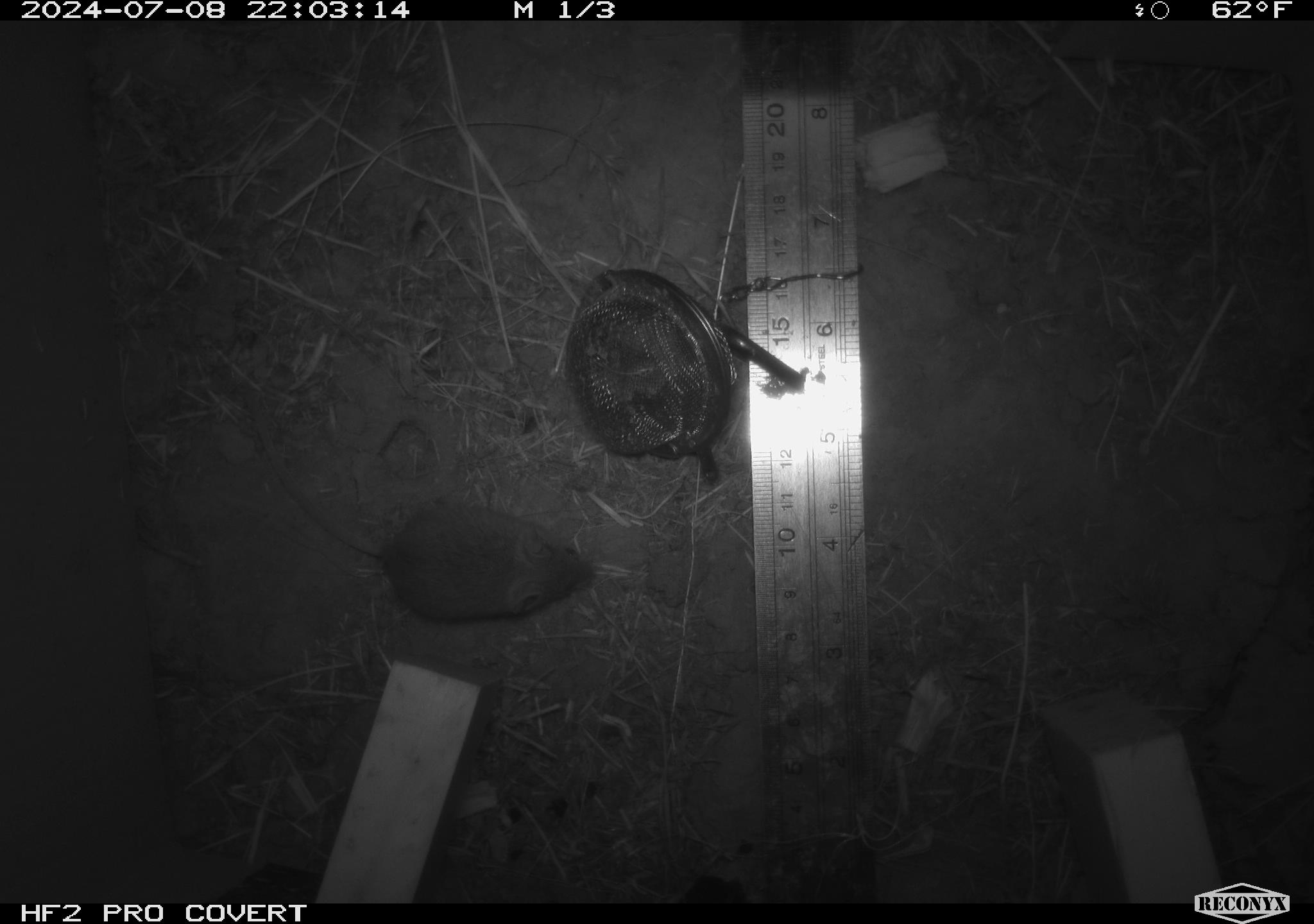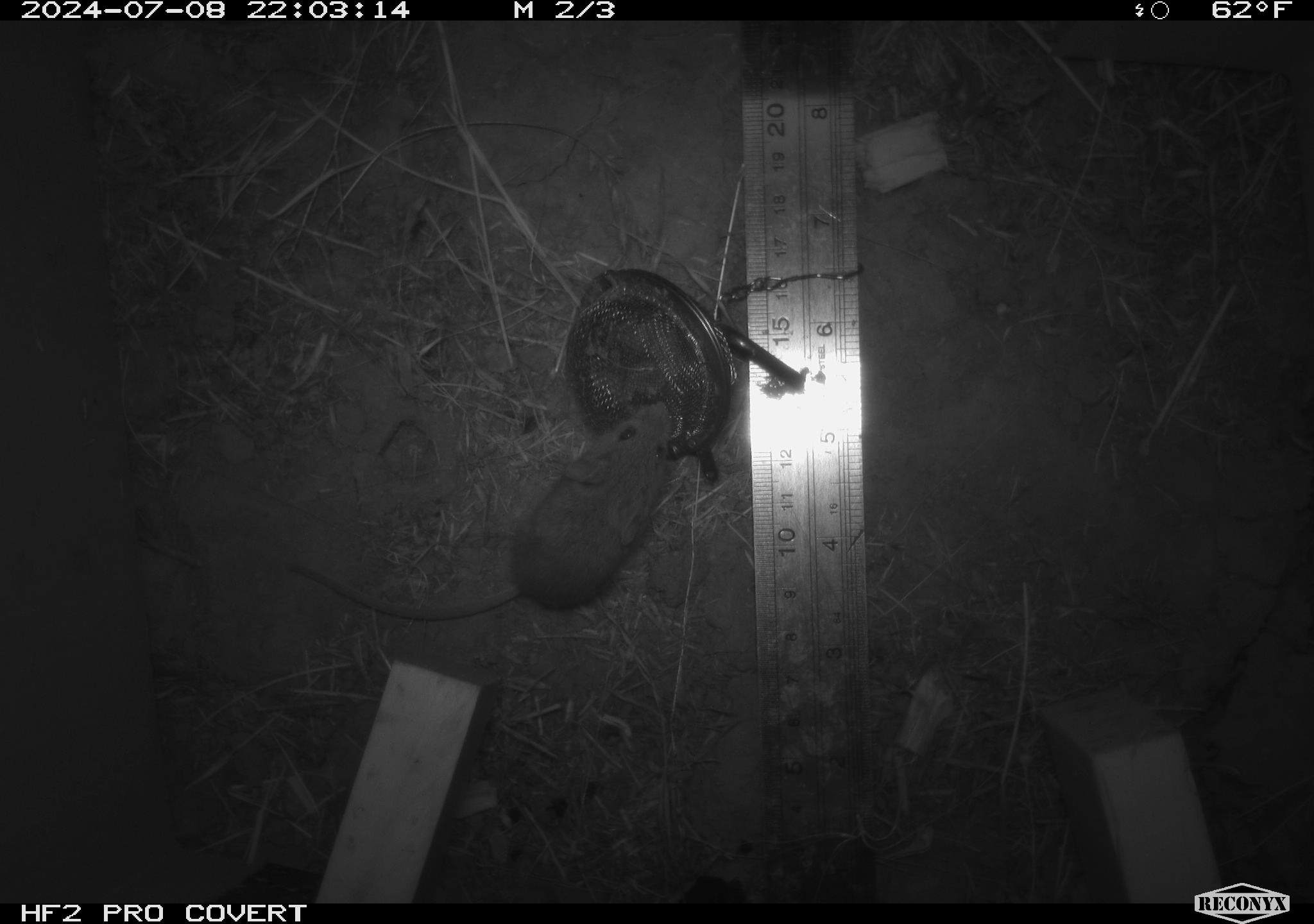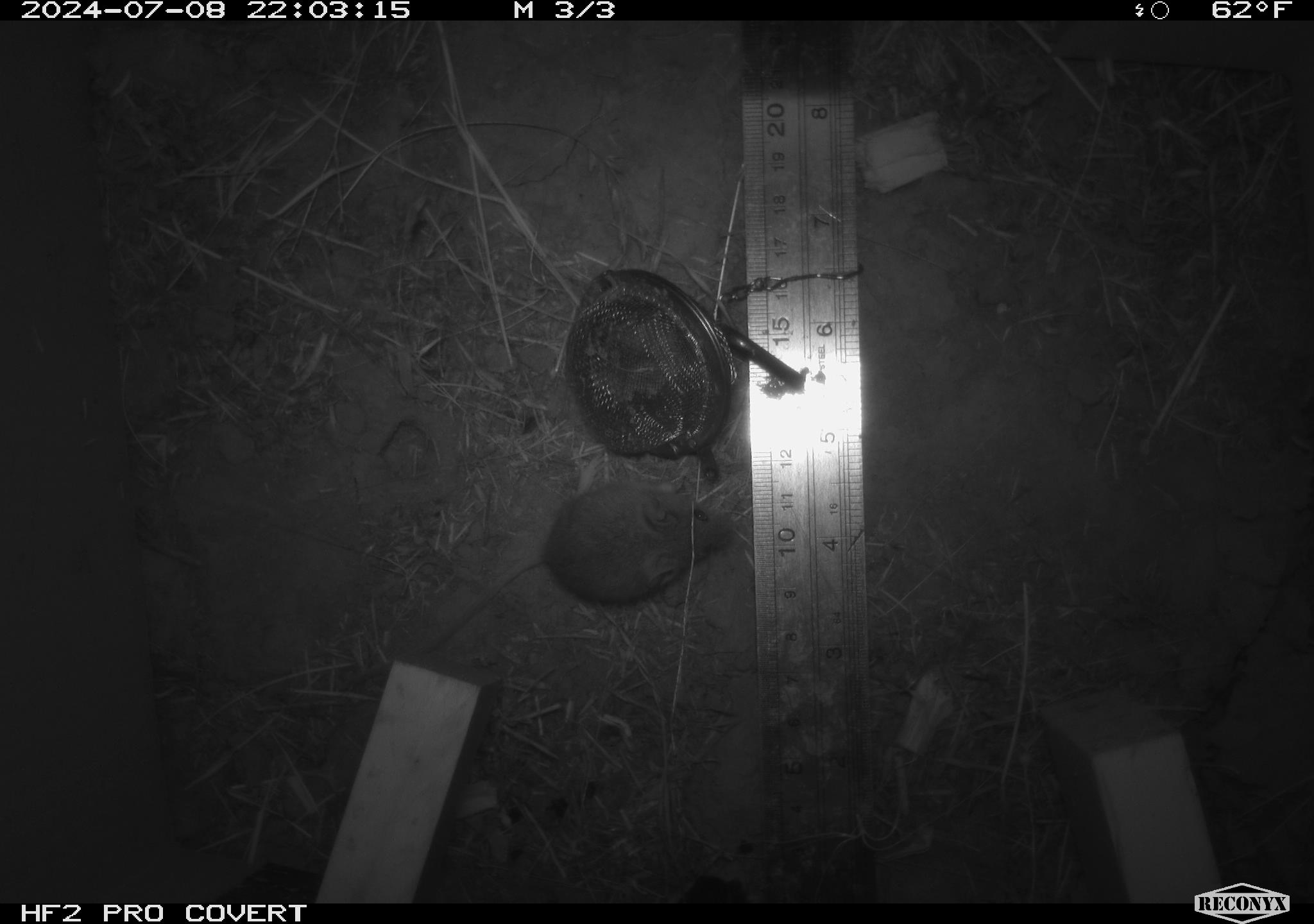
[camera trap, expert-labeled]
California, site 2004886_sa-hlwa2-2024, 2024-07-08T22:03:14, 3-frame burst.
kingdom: Animalia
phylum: Chordata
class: Mammalia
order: Rodentia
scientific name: Rodentia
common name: mouse species